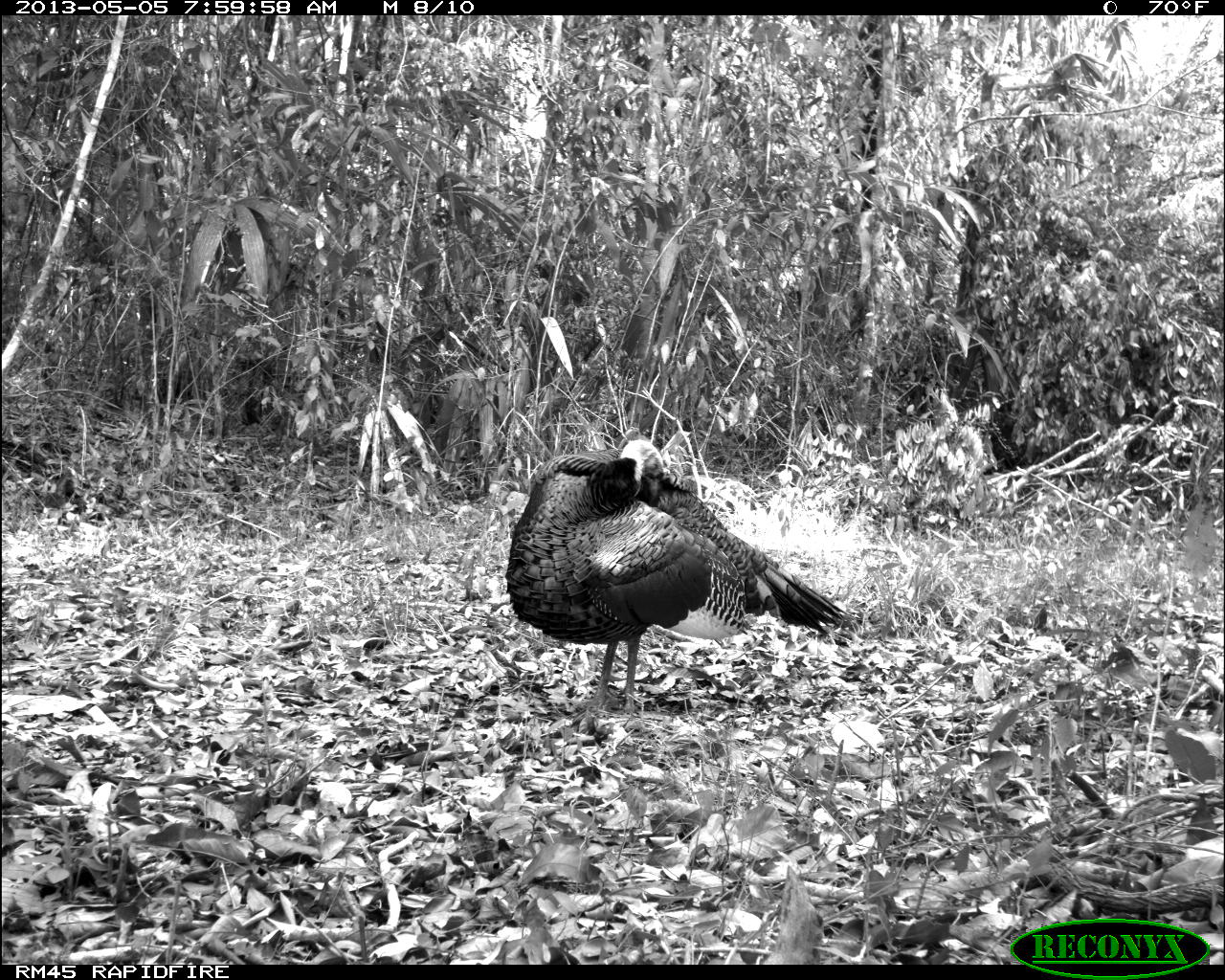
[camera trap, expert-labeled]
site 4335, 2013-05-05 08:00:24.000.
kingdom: Animalia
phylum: Chordata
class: Aves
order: Galliformes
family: Phasianidae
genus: Meleagris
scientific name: Meleagris ocellata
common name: ocellated turkey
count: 1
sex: male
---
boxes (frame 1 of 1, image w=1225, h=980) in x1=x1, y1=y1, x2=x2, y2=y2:
meleagris ocellata: x1=502, y1=437, x2=859, y2=715